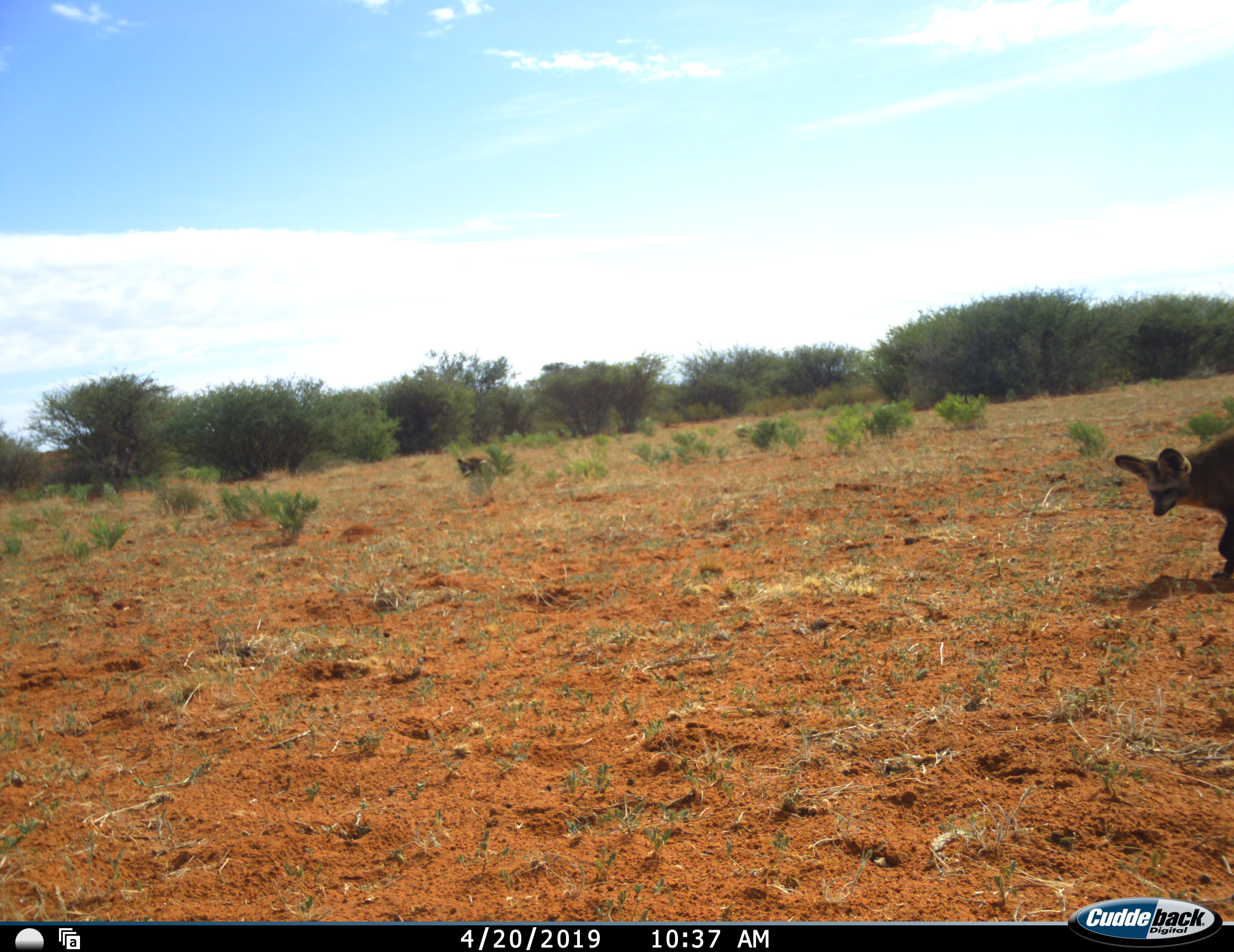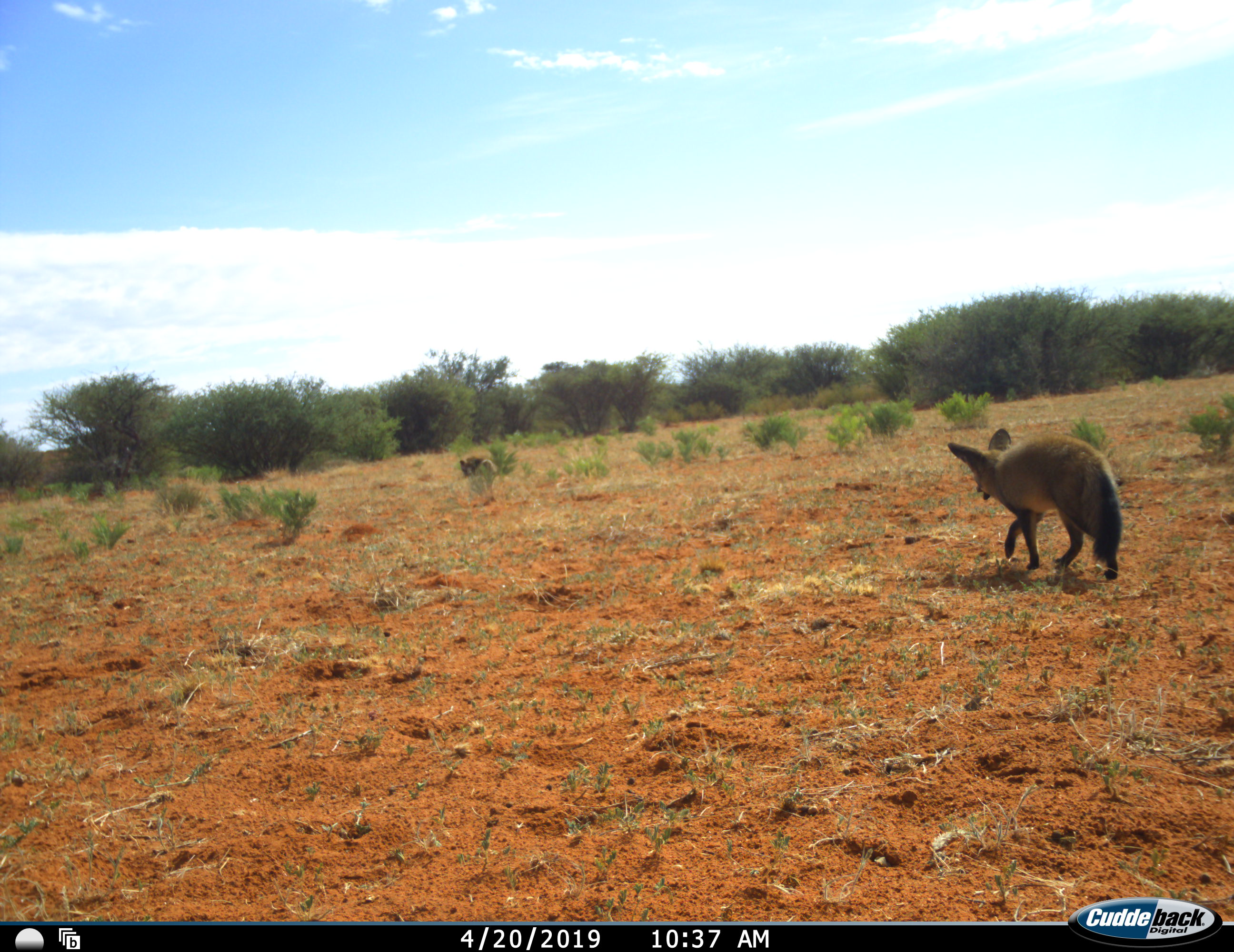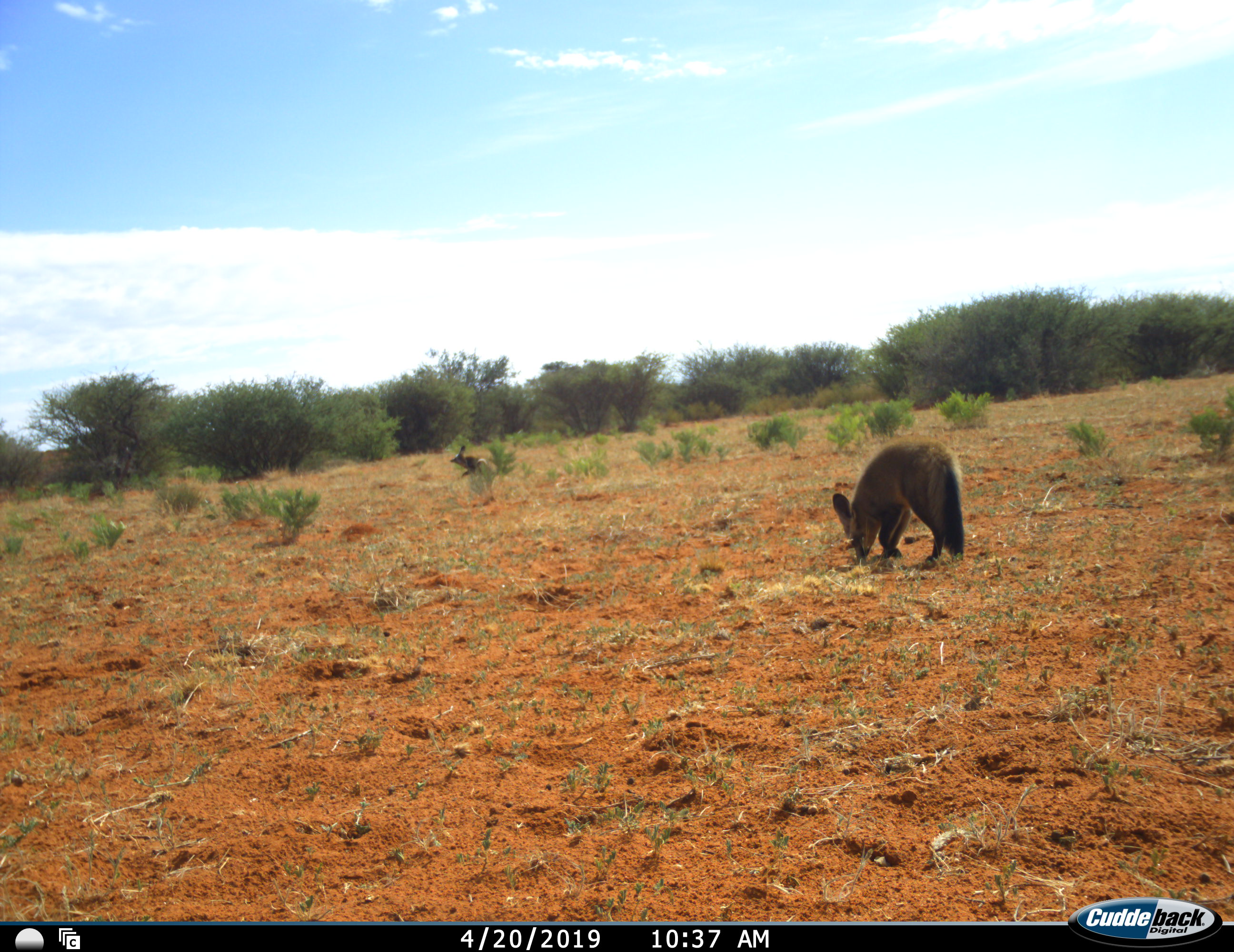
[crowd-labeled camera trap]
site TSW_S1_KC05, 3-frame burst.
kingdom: Animalia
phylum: Chordata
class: Mammalia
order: Carnivora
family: Canidae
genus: Otocyon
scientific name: Otocyon megalotis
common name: bat-eared fox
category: foxbateared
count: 2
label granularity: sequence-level